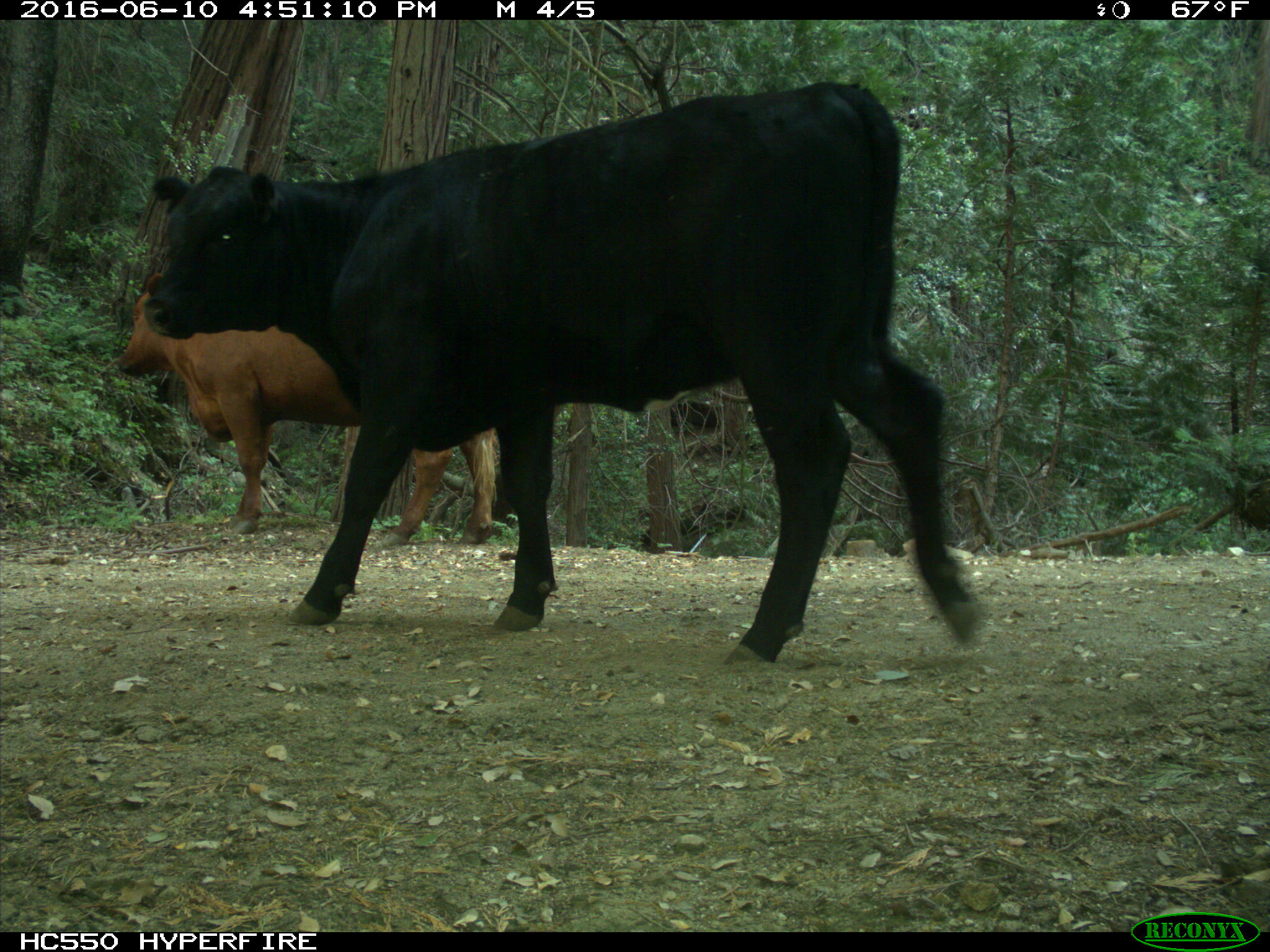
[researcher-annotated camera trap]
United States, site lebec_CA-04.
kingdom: Animalia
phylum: Chordata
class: Mammalia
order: Artiodactyla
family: Bovidae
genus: Bos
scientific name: Bos taurus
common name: domestic cow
Bos taurus (domestic cow).